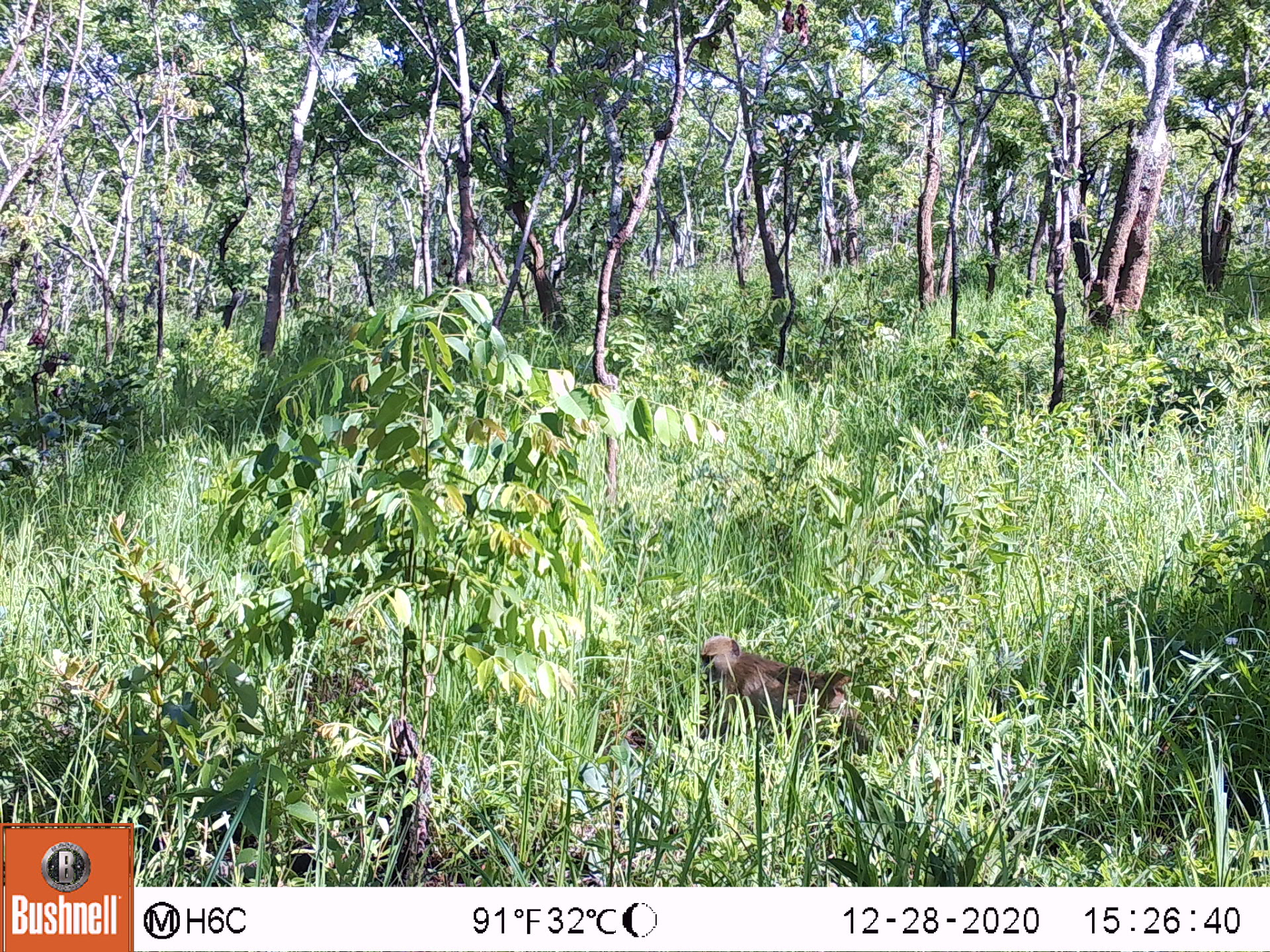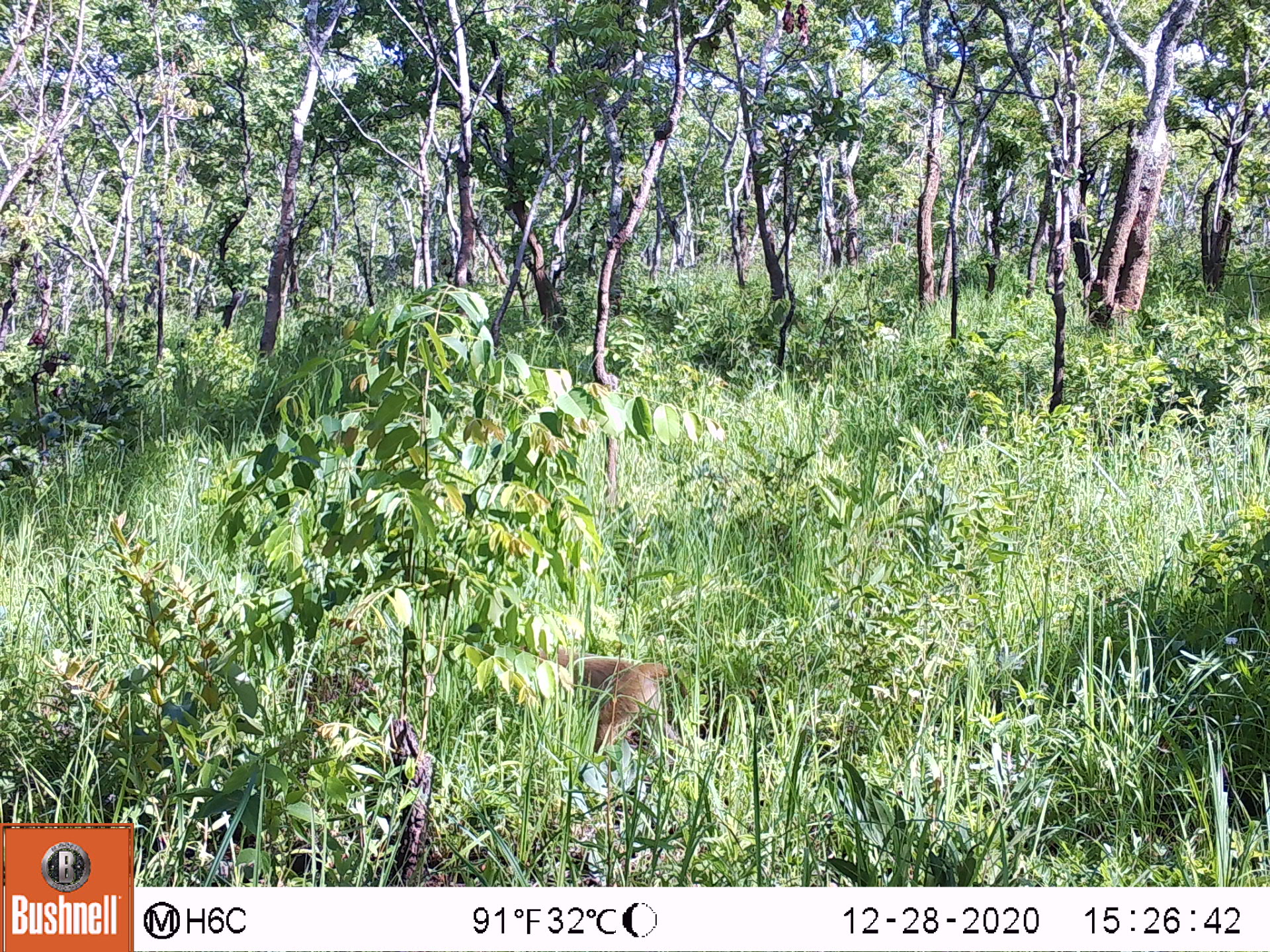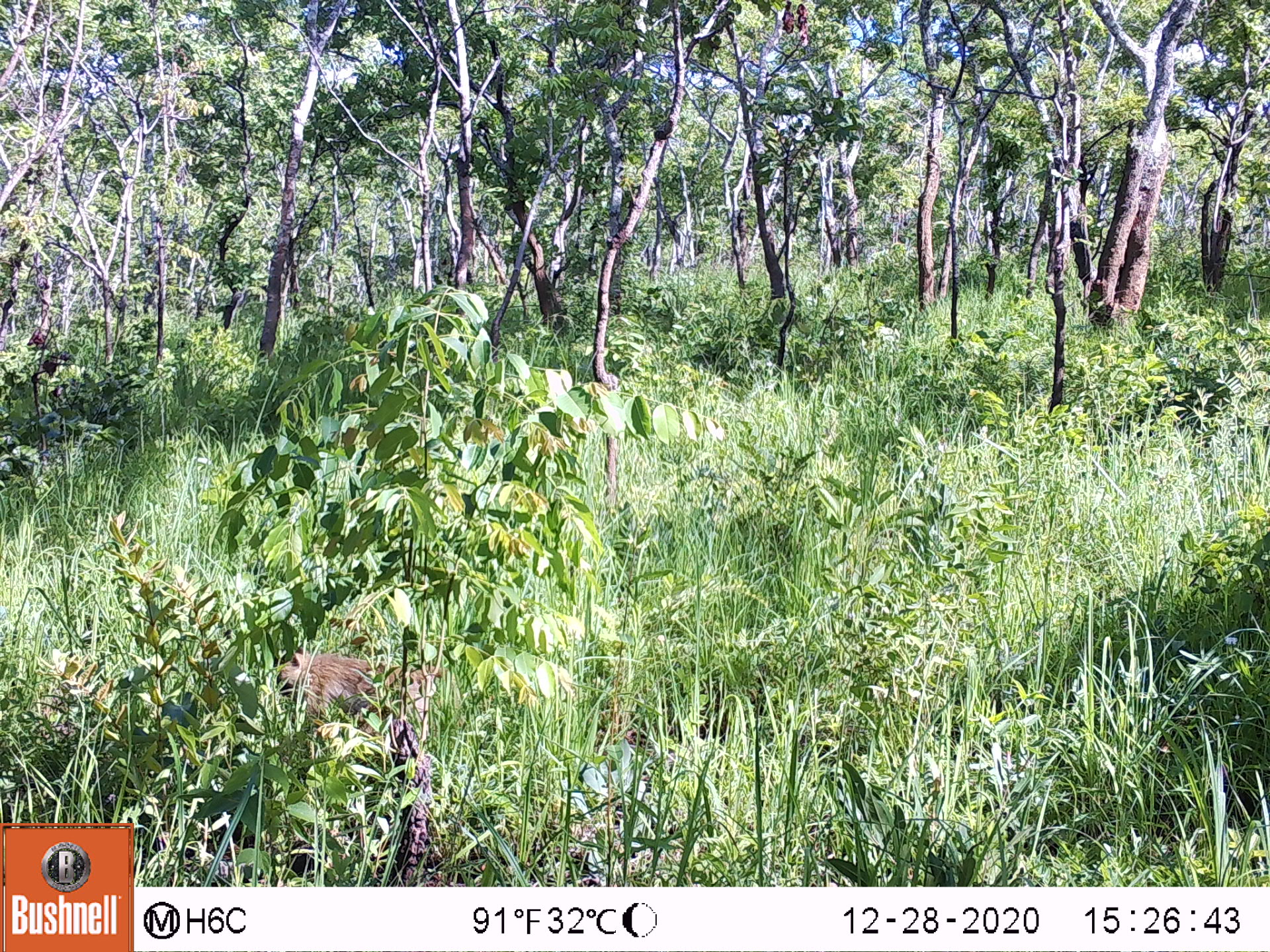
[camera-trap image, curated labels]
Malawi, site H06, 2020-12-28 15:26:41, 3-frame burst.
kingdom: Animalia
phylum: Chordata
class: Mammalia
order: Primates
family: Cercopithecidae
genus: Papio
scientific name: Papio cynocephalus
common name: yellow baboon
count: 1